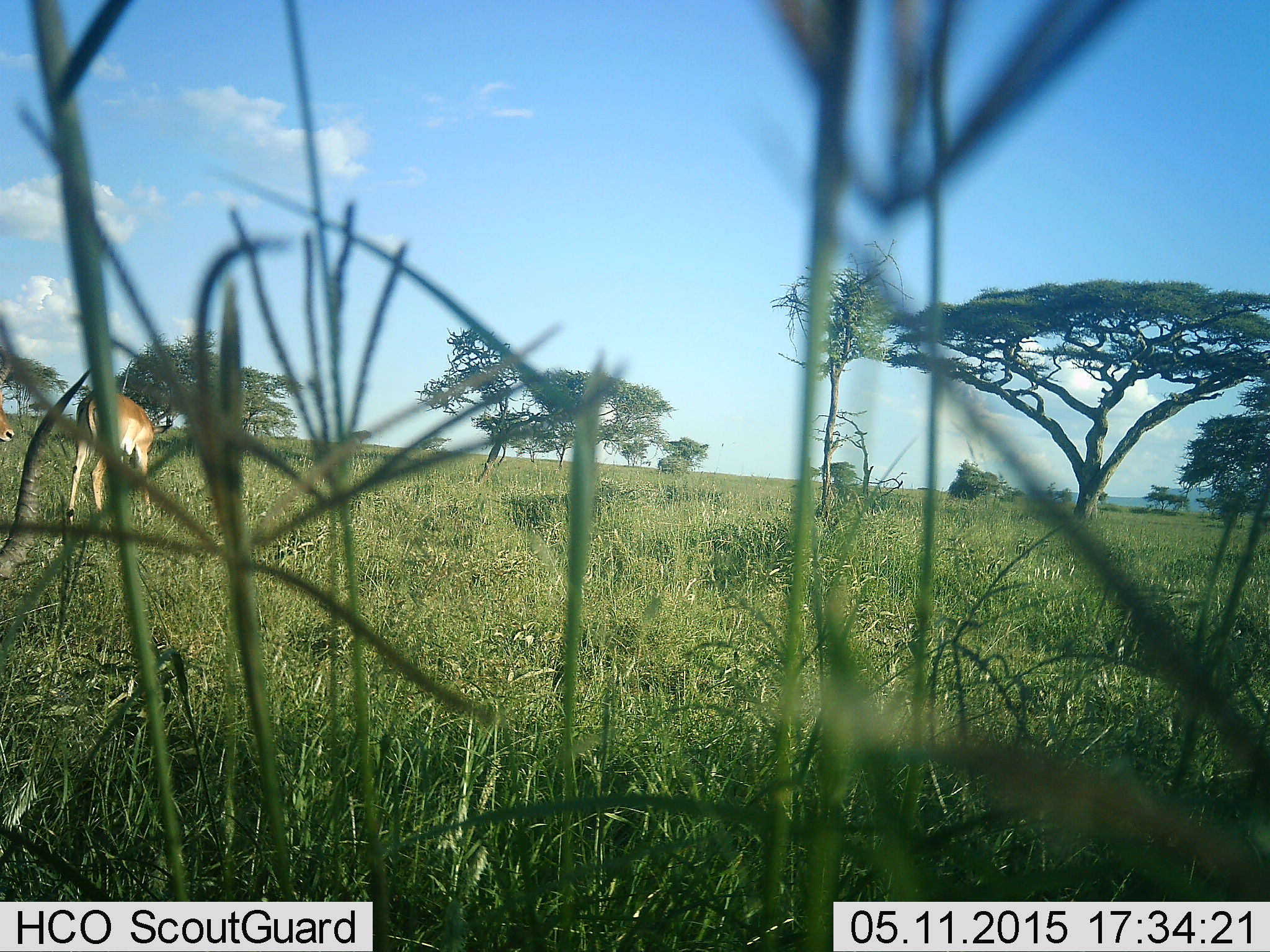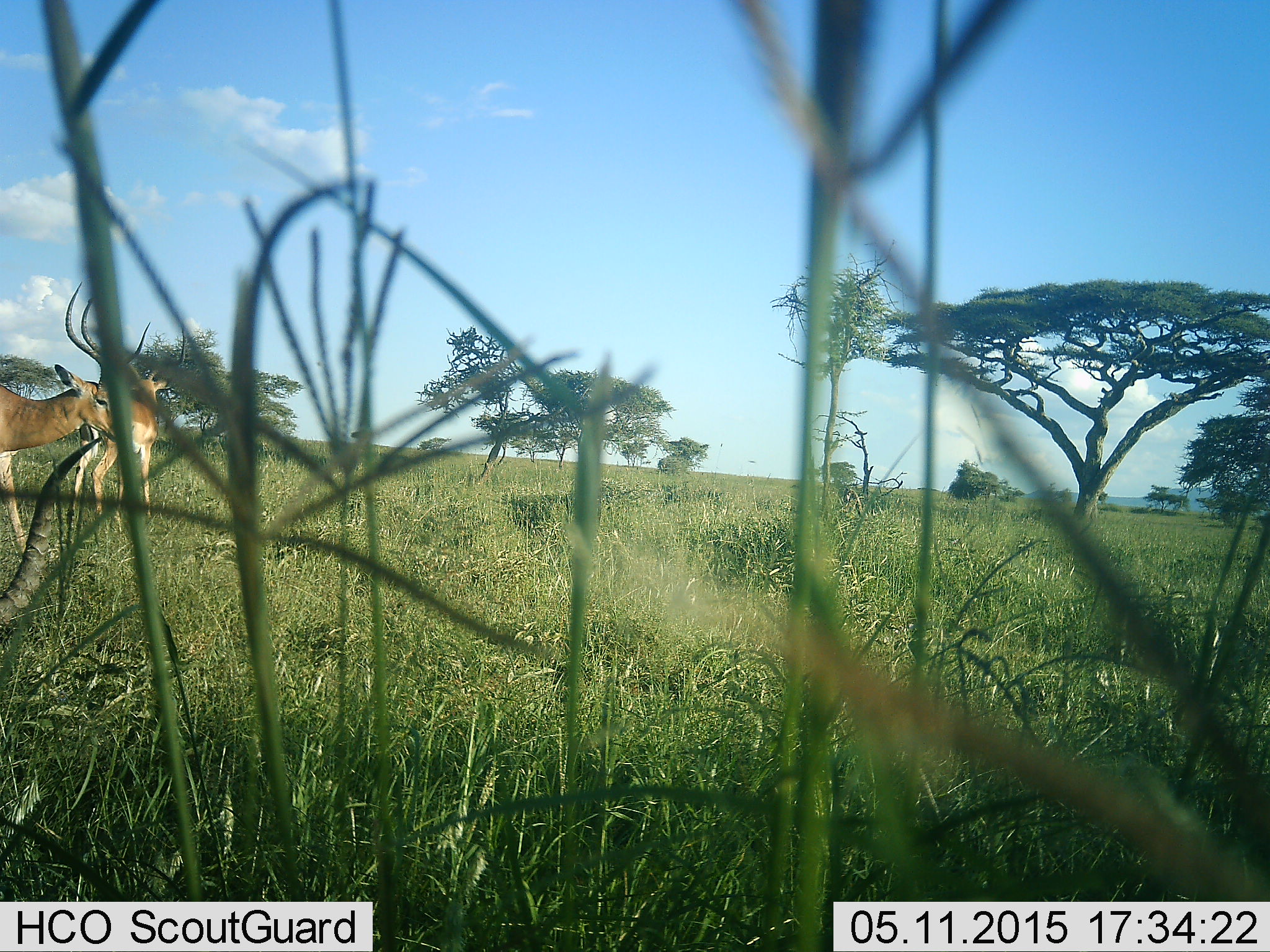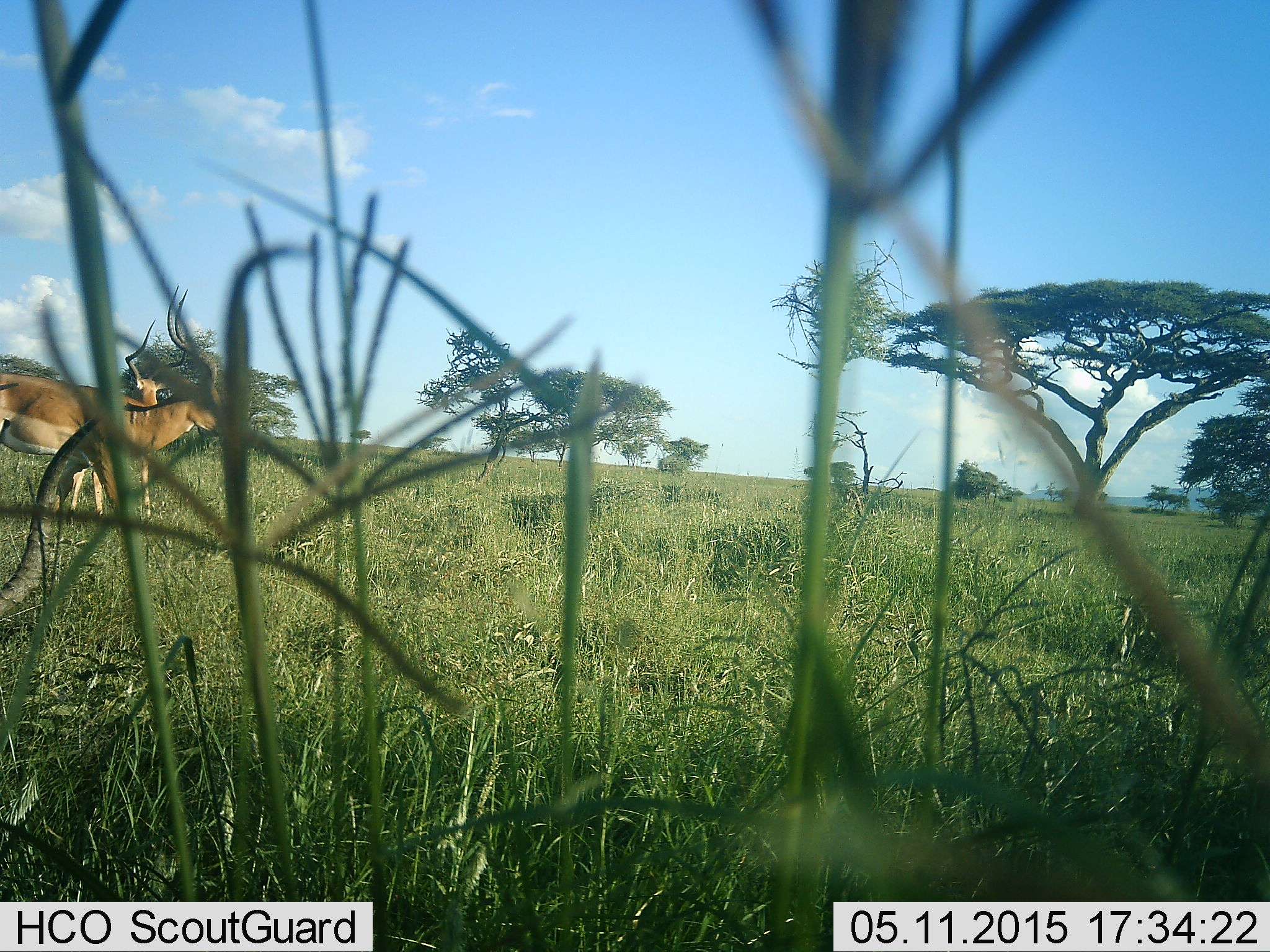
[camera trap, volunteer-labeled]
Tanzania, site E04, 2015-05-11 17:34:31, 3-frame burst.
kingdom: Animalia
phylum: Chordata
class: Mammalia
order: Artiodactyla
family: Bovidae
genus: Aepyceros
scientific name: Aepyceros melampus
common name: impala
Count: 2.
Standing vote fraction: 70%.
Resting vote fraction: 0%.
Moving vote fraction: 60%.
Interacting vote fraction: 0%.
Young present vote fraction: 0%.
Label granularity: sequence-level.